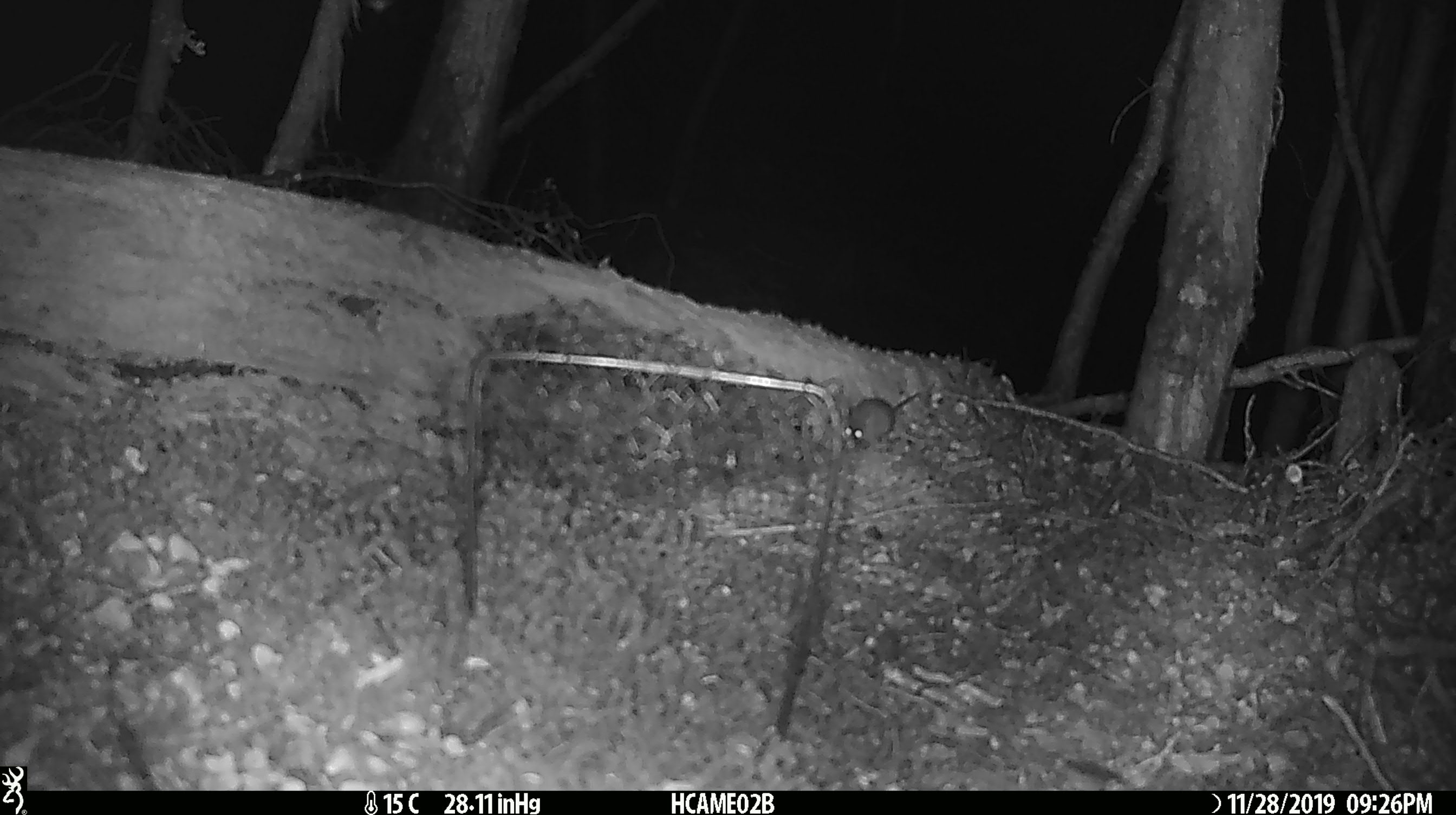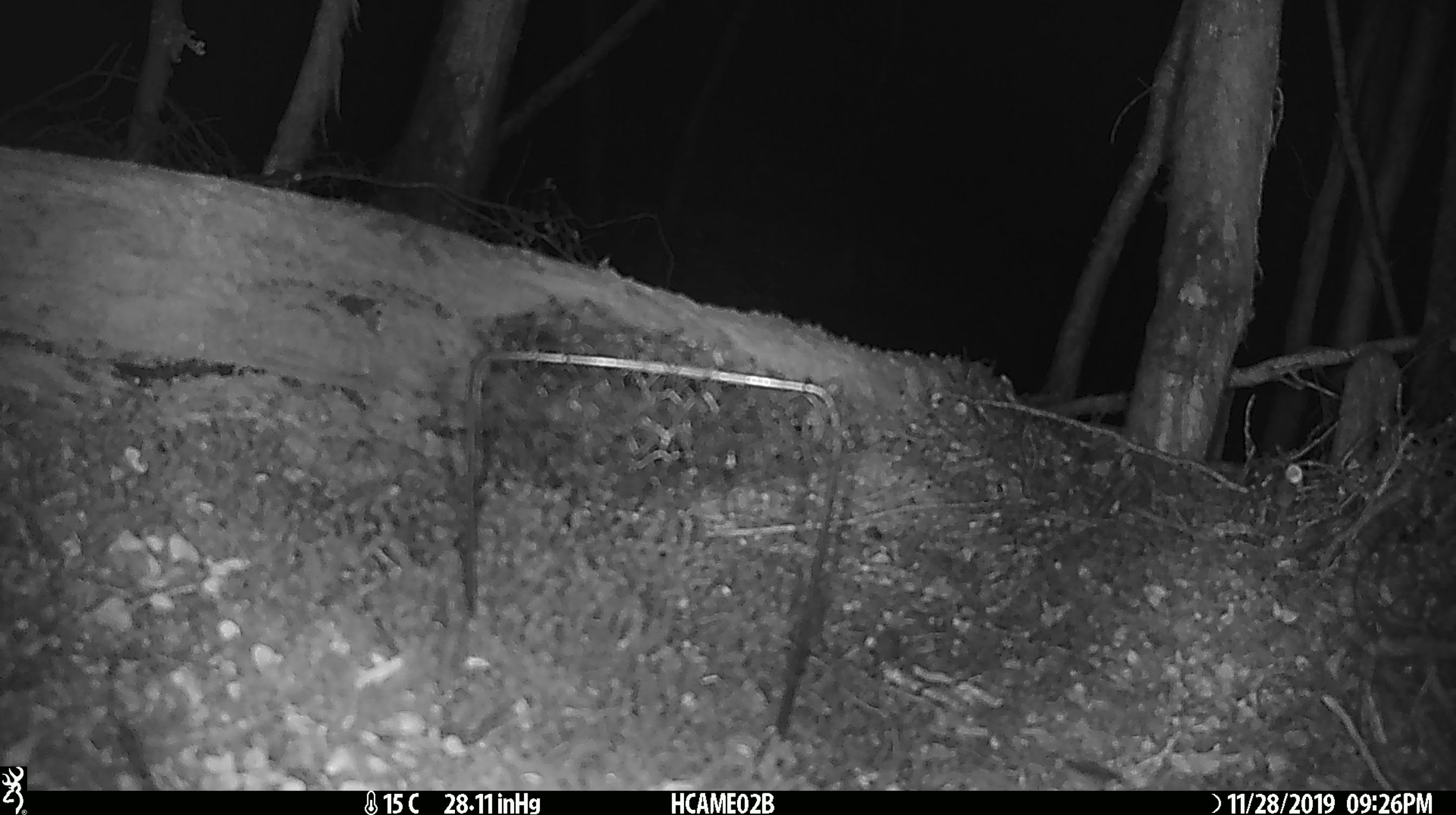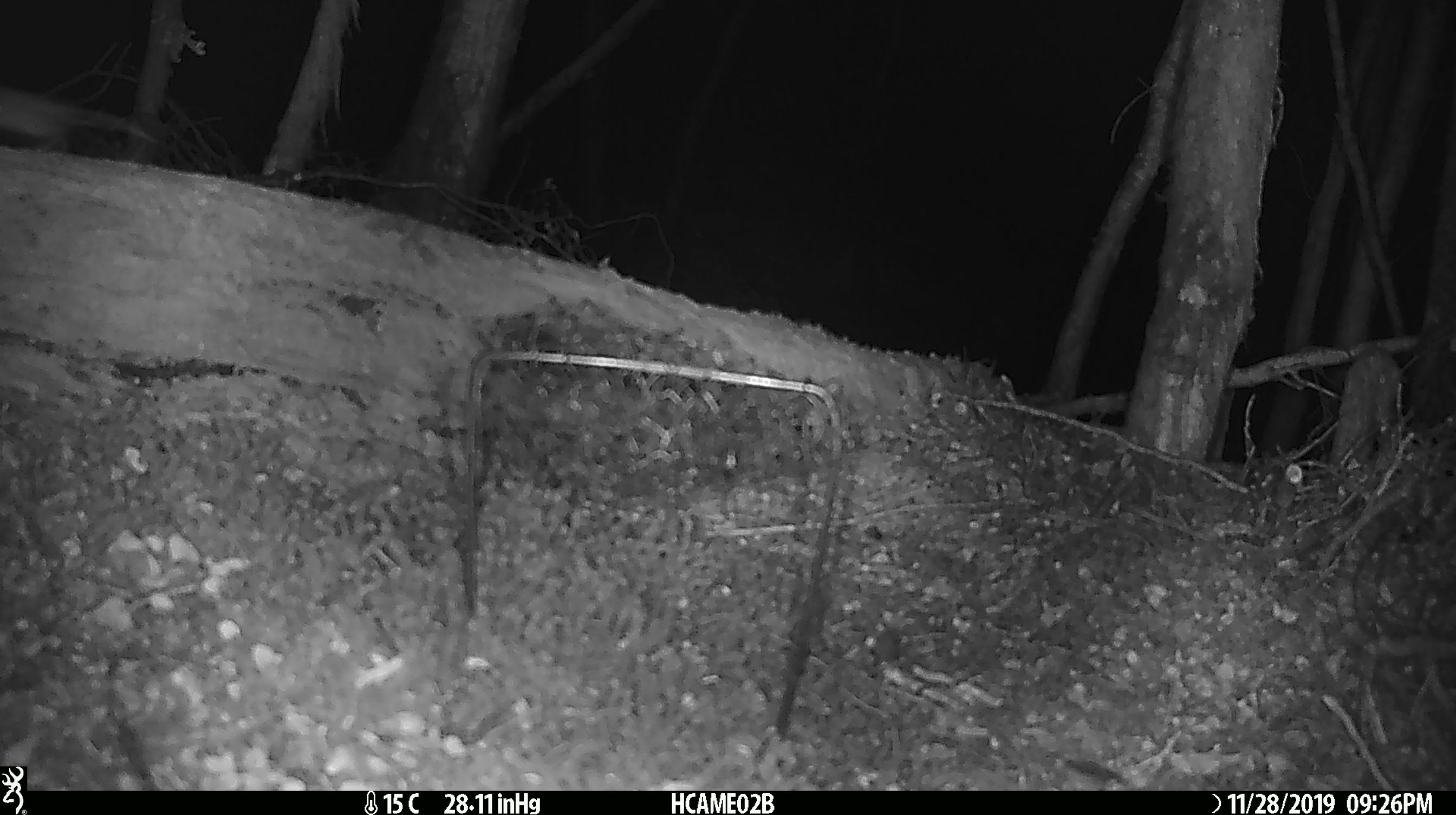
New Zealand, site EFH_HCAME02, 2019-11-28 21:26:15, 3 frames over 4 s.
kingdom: Animalia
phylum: Chordata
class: Mammalia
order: Rodentia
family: Muridae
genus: Mus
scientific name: Mus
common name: mouse